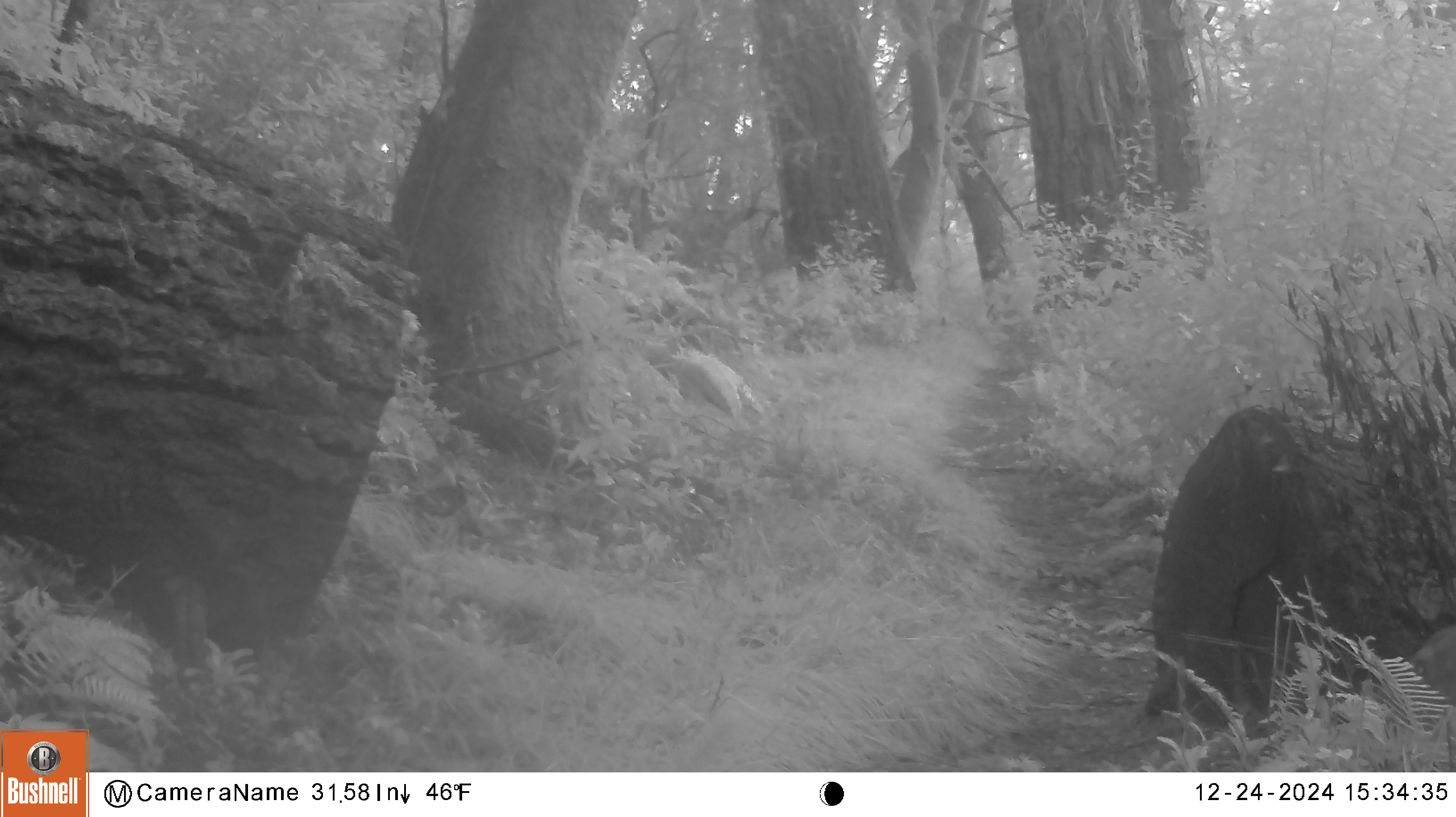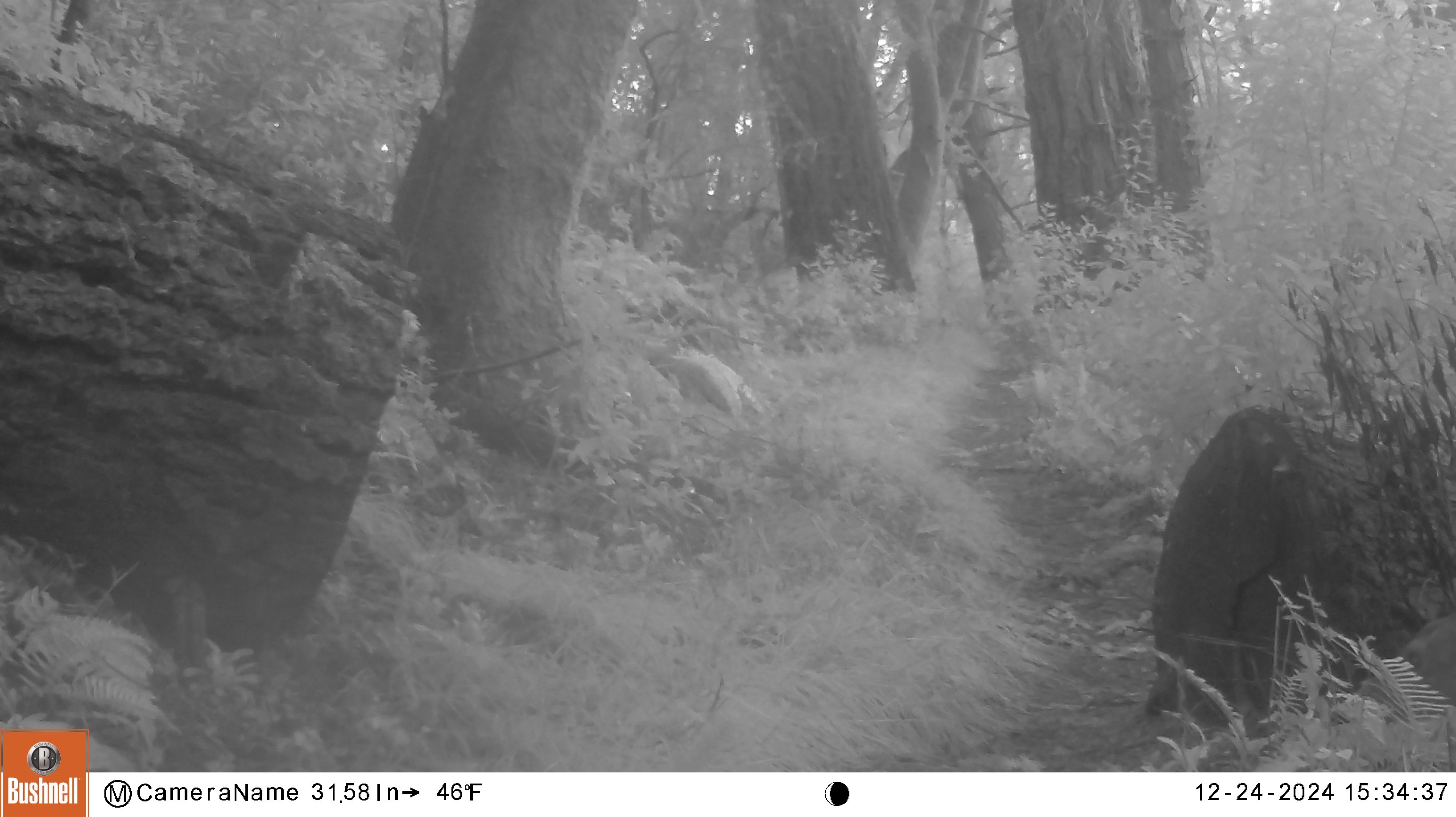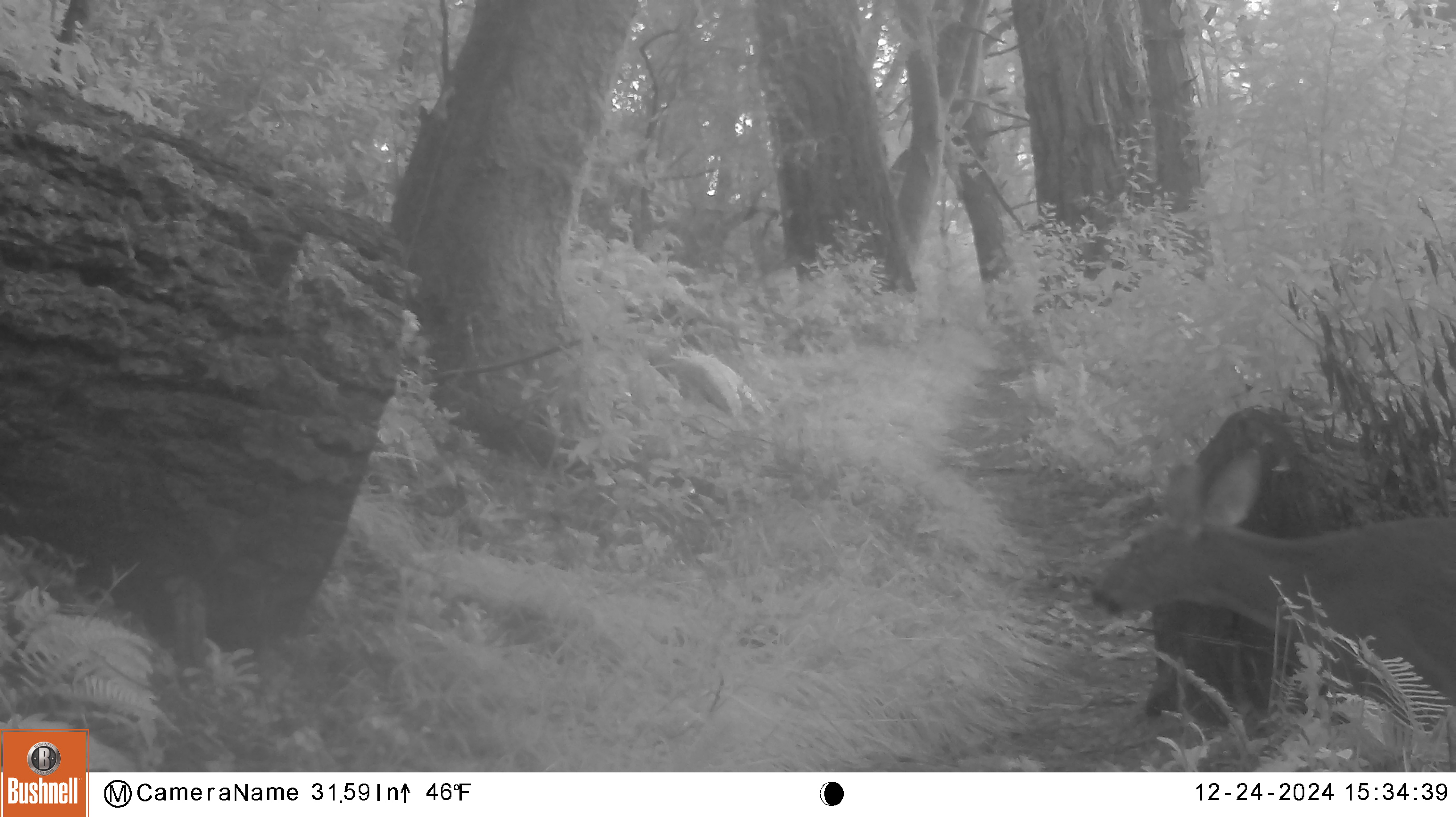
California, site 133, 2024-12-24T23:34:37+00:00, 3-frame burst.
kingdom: Animalia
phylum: Chordata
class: Mammalia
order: Artiodactyla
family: Cervidae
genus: Odocoileus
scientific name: Odocoileus hemionus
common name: mule deer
Mule deer (Odocoileus hemionus).